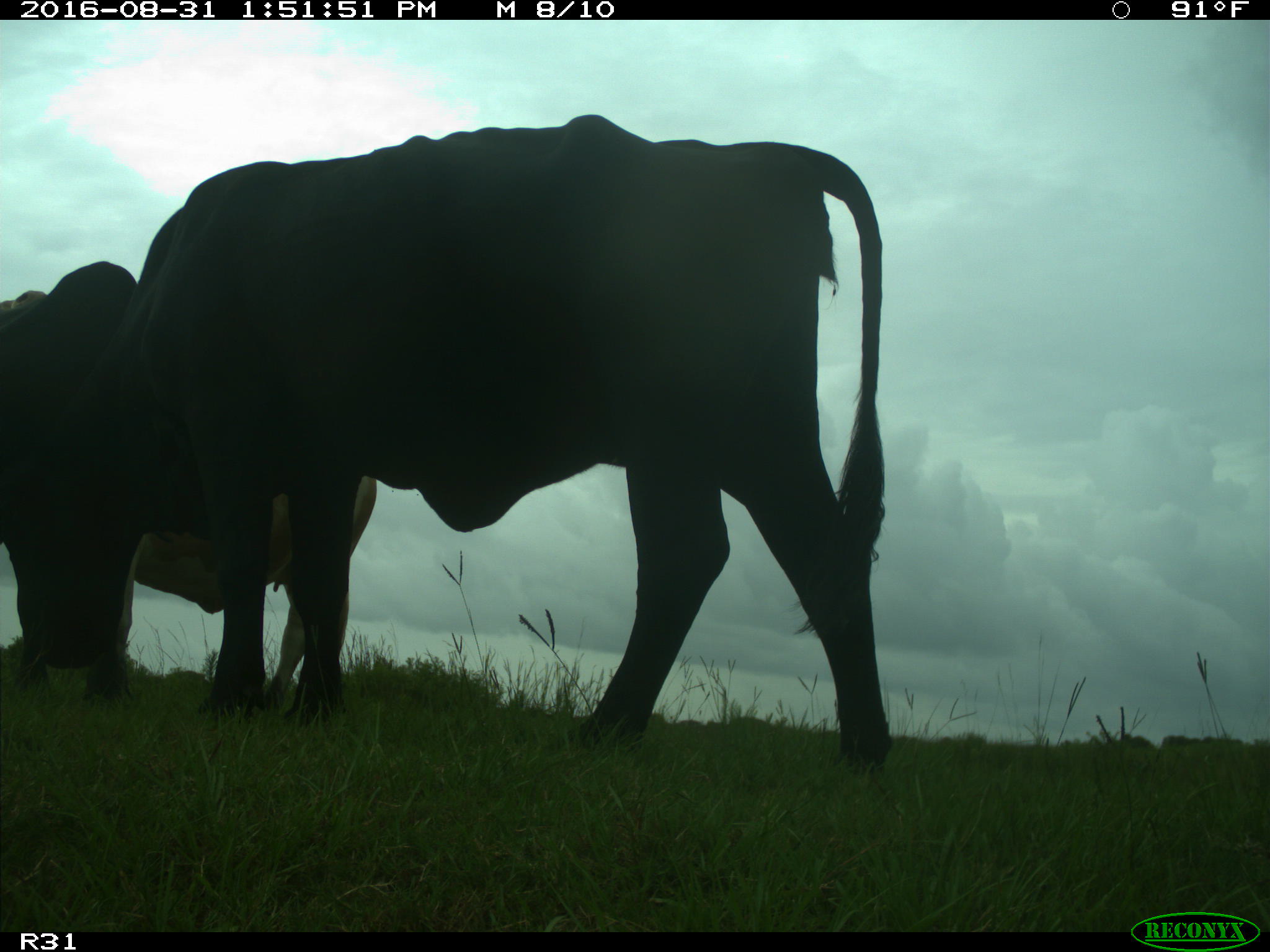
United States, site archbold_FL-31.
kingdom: Animalia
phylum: Chordata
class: Mammalia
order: Artiodactyla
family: Bovidae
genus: Bos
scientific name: Bos taurus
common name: domestic cow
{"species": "Bos taurus (domestic cow)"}